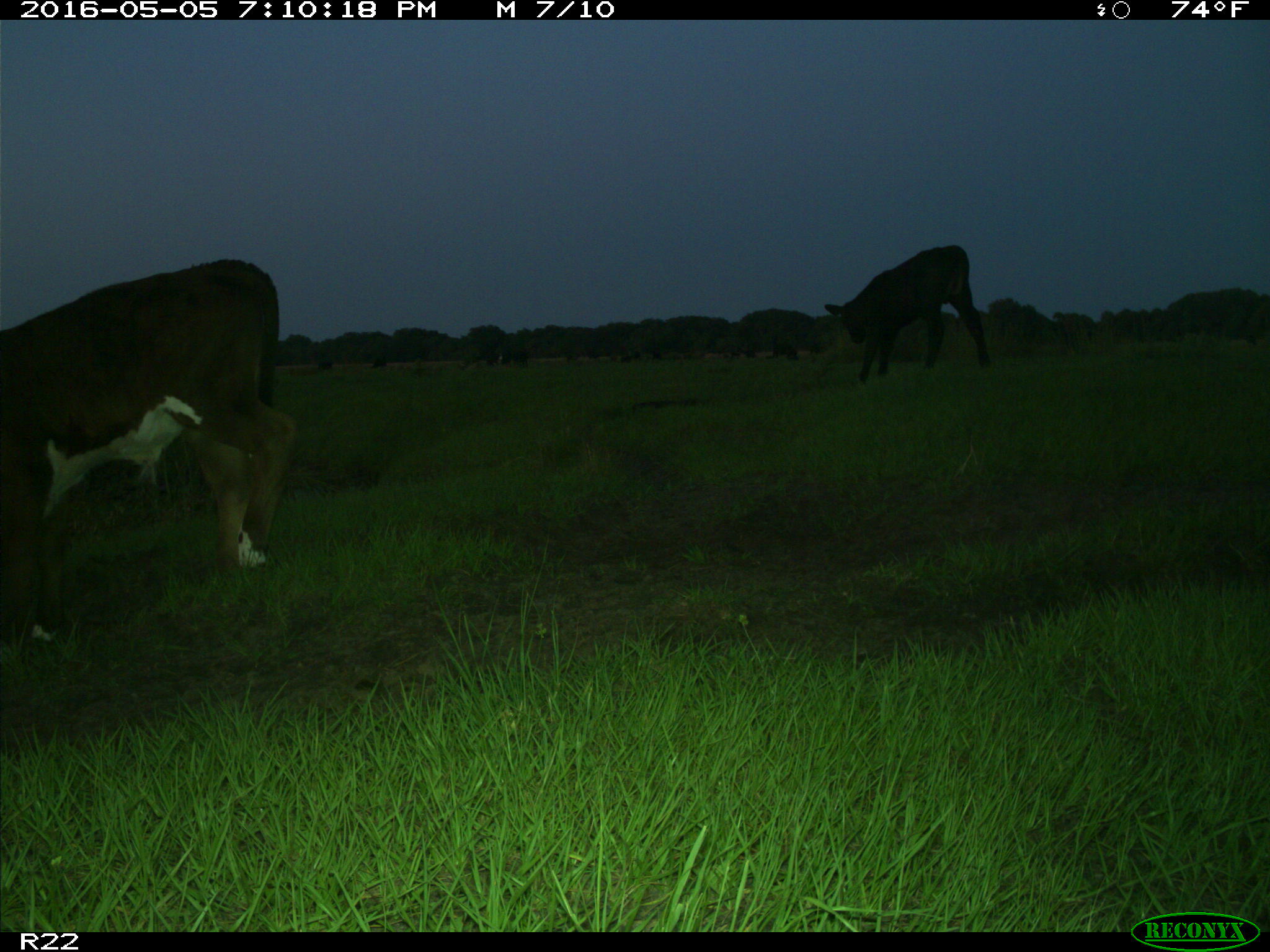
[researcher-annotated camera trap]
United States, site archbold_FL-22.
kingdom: Animalia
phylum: Chordata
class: Mammalia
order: Artiodactyla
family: Bovidae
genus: Bos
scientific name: Bos taurus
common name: domestic cow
Bos taurus (domestic cow).